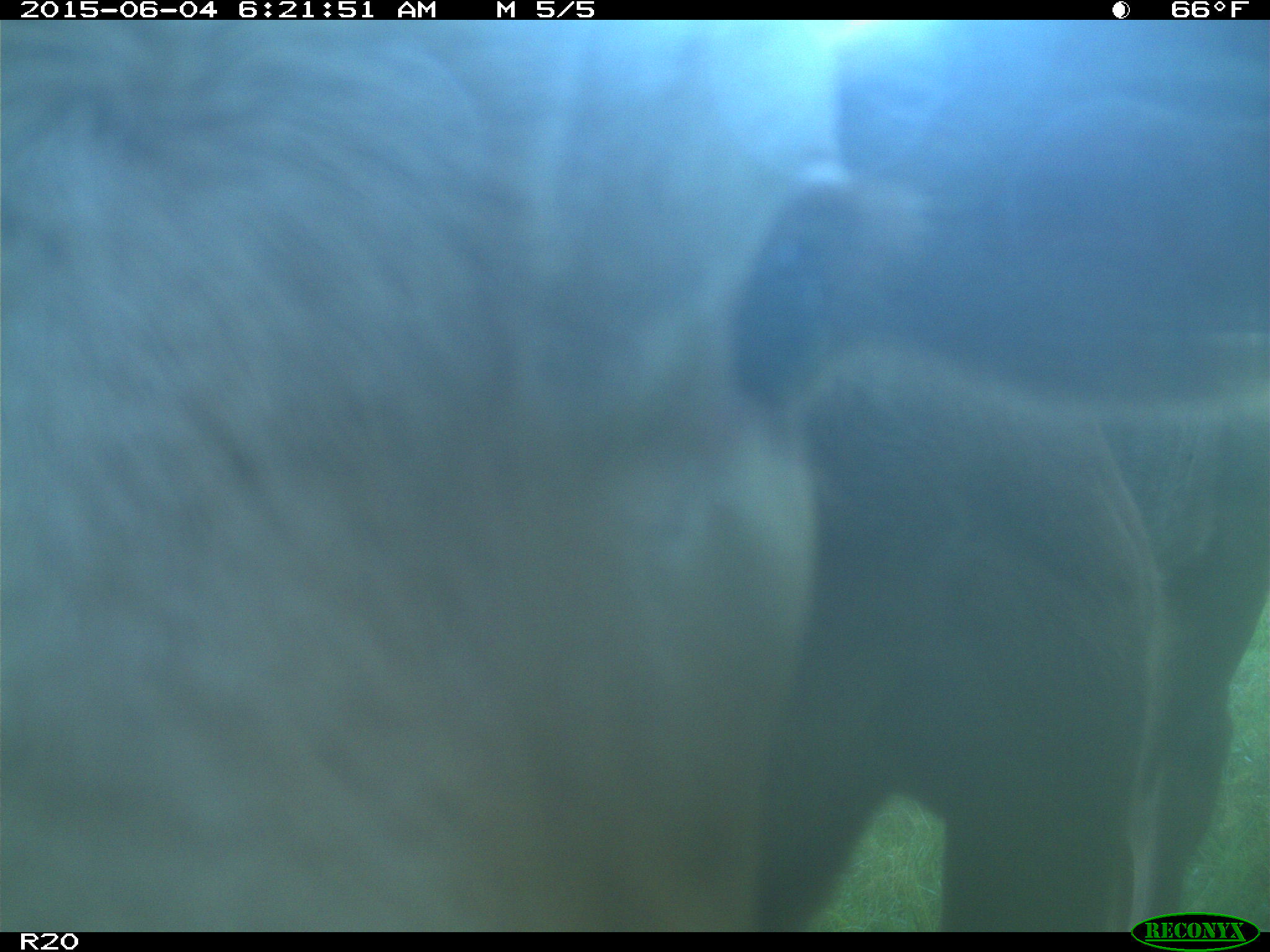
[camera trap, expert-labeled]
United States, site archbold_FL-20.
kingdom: Animalia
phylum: Chordata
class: Mammalia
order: Artiodactyla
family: Bovidae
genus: Bos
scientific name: Bos taurus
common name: domestic cow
Bos taurus (domestic cow).